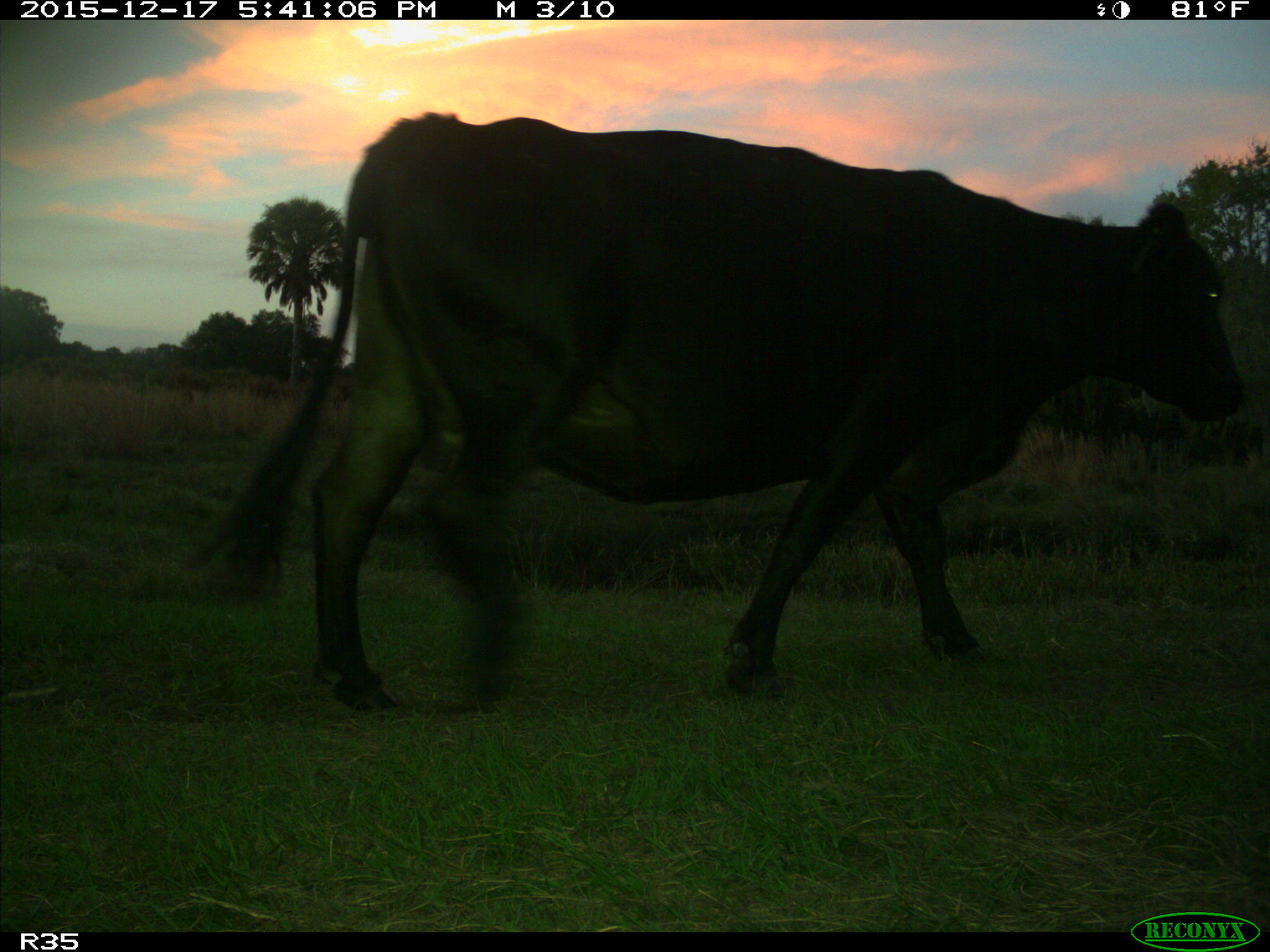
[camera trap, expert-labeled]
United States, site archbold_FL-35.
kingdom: Animalia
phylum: Chordata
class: Mammalia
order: Artiodactyla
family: Bovidae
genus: Bos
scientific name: Bos taurus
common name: domestic cow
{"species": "Bos taurus (domestic cow)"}